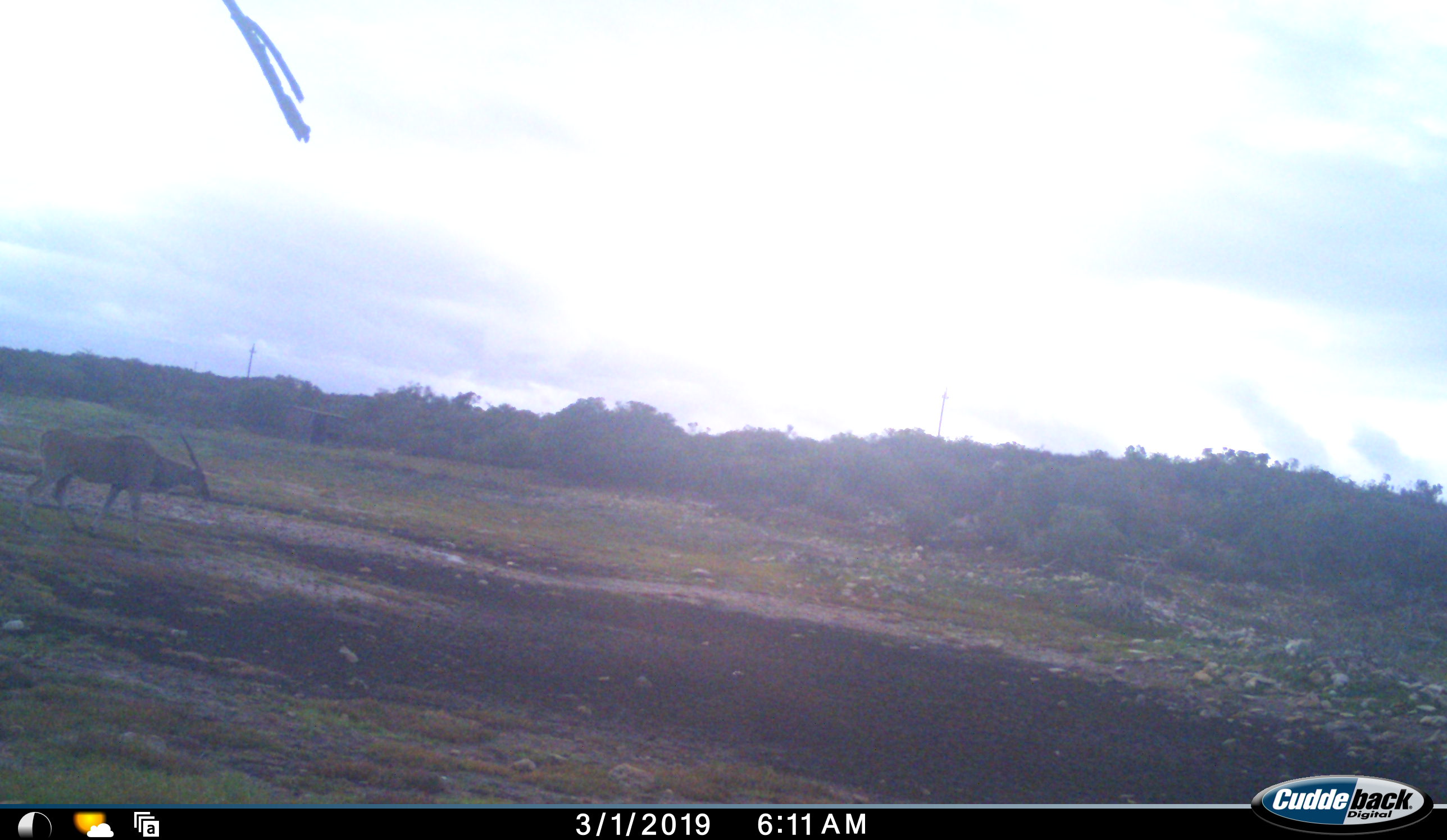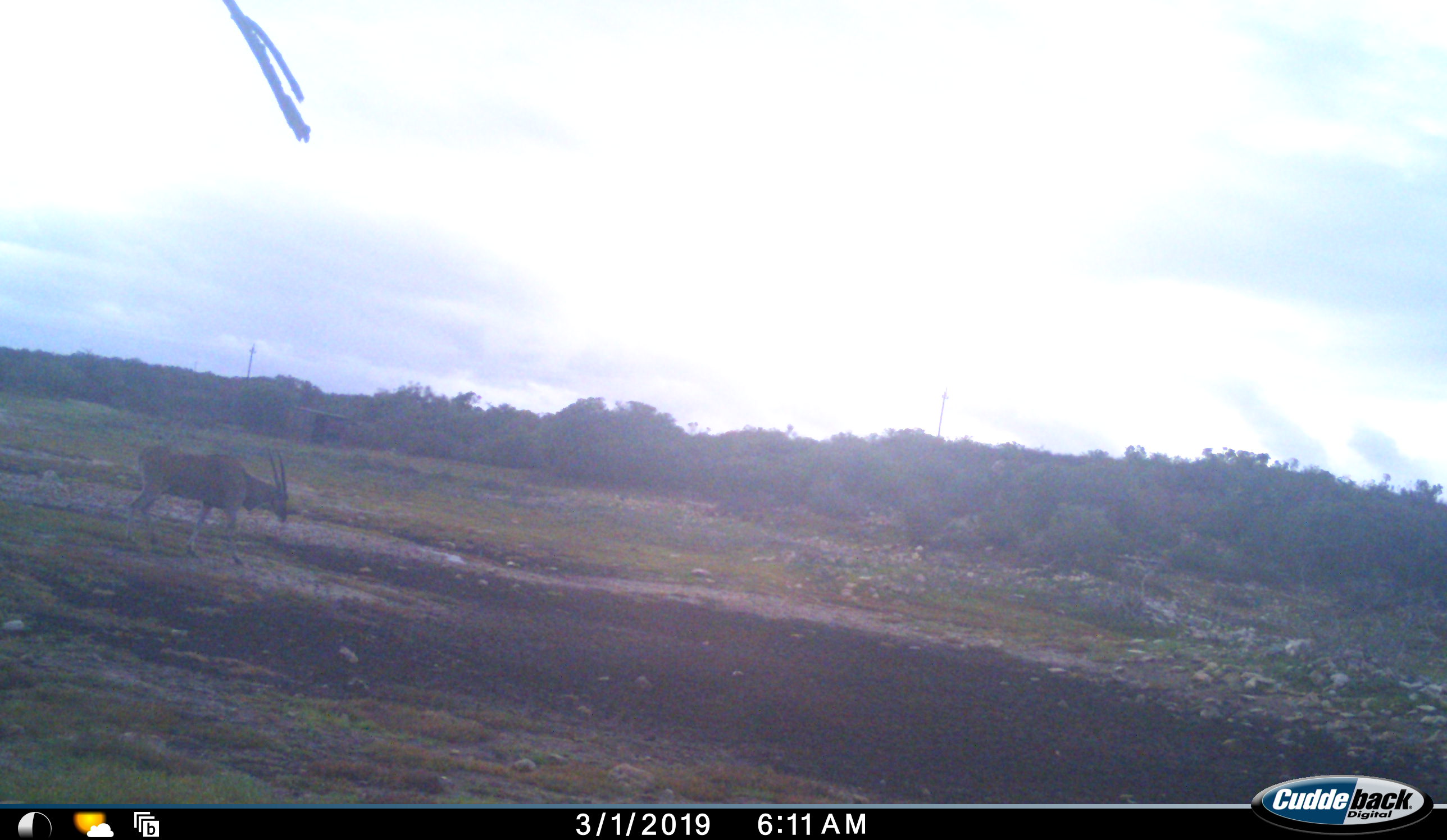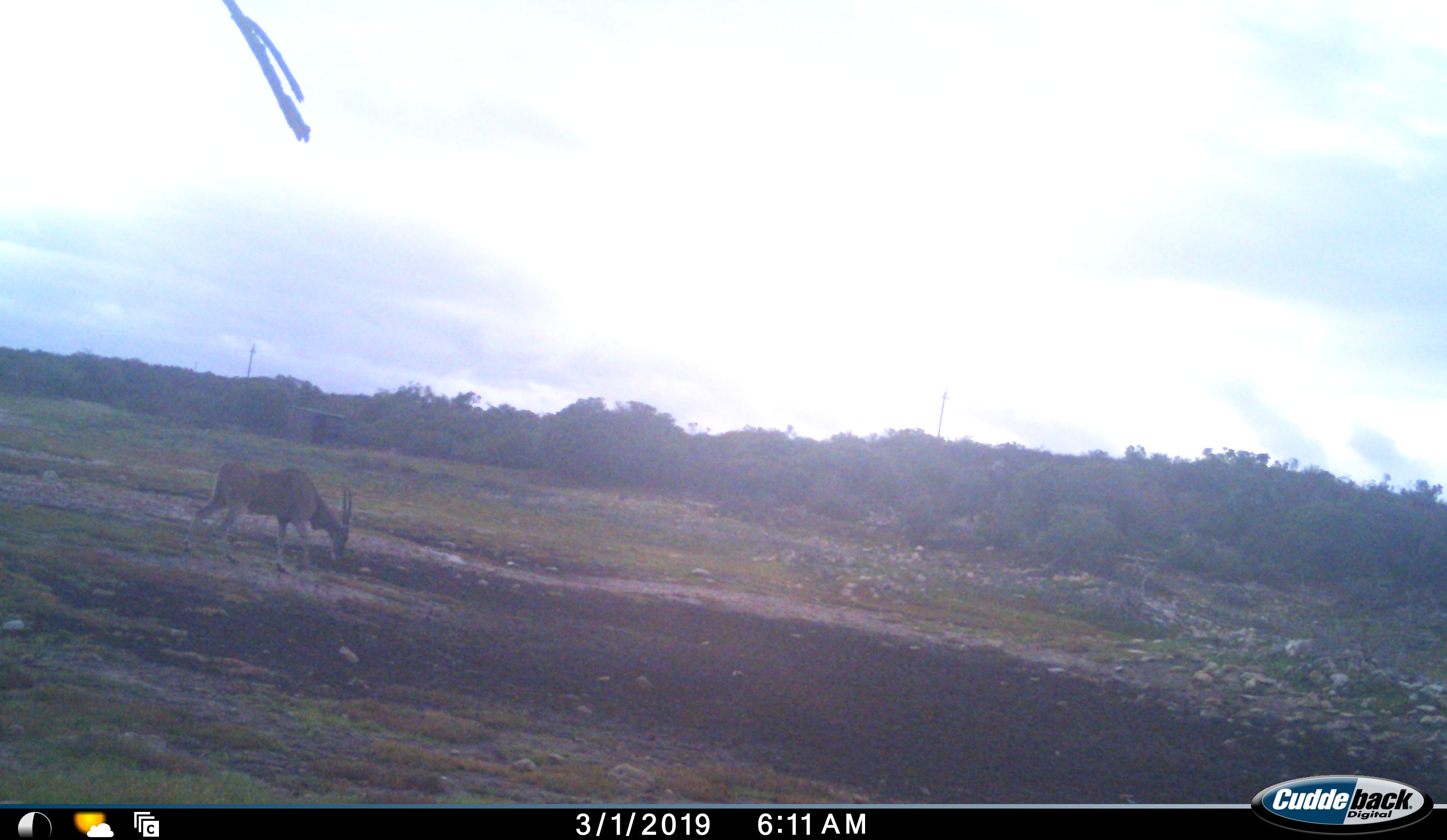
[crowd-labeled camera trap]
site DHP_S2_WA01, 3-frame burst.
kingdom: Animalia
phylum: Chordata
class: Mammalia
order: Artiodactyla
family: Bovidae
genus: Tragelaphus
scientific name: Tragelaphus oryx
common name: eland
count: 1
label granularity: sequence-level